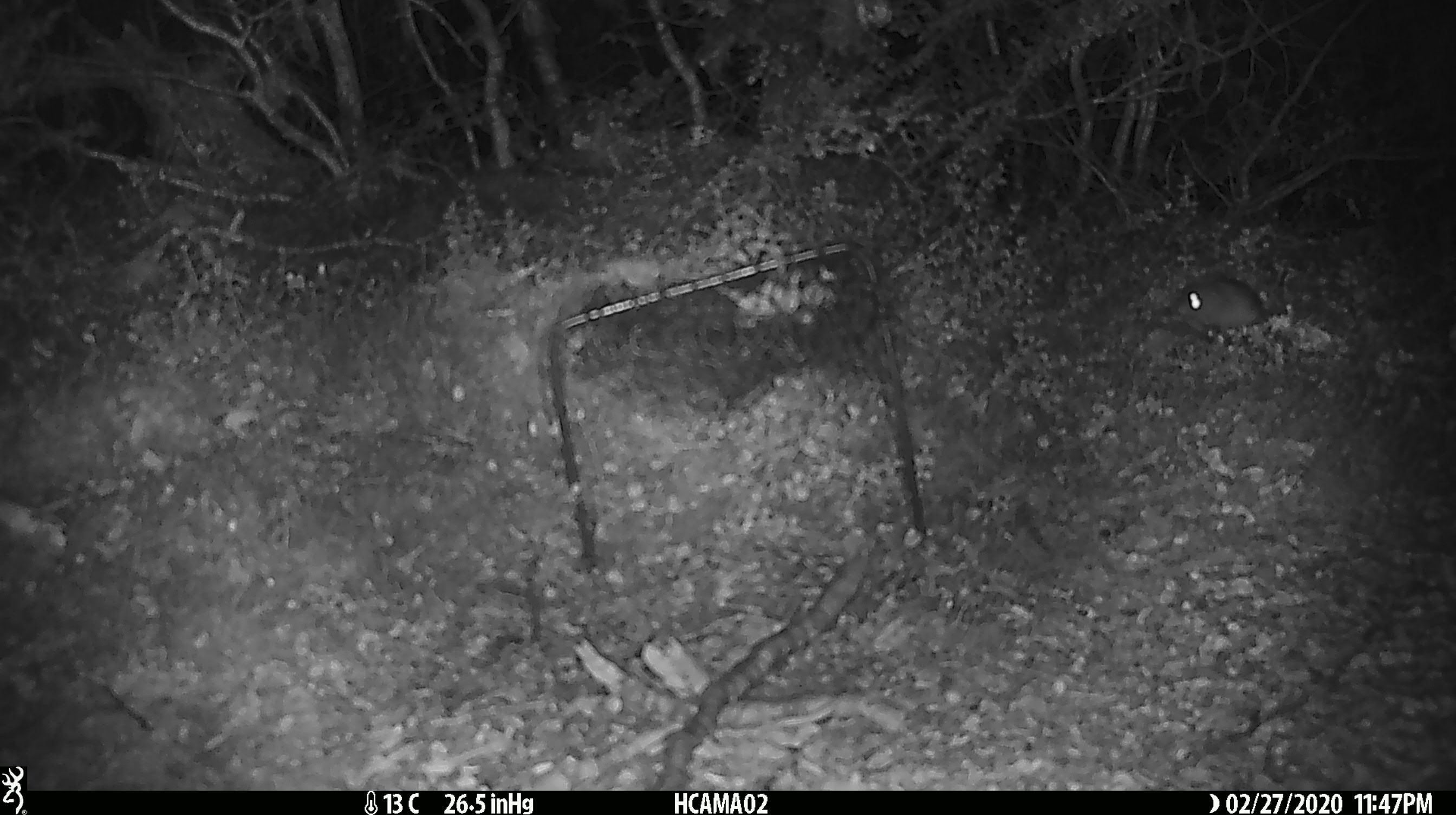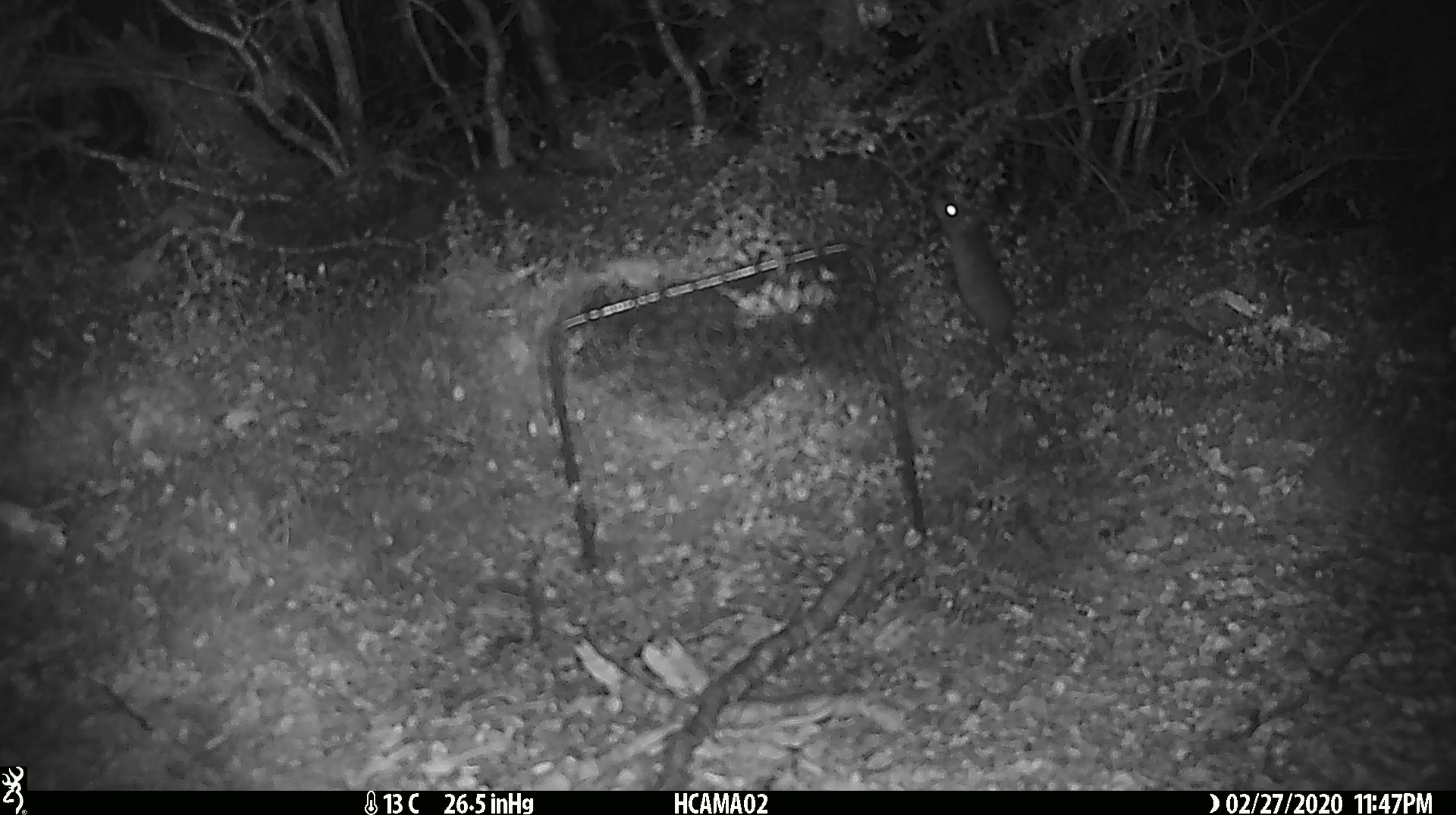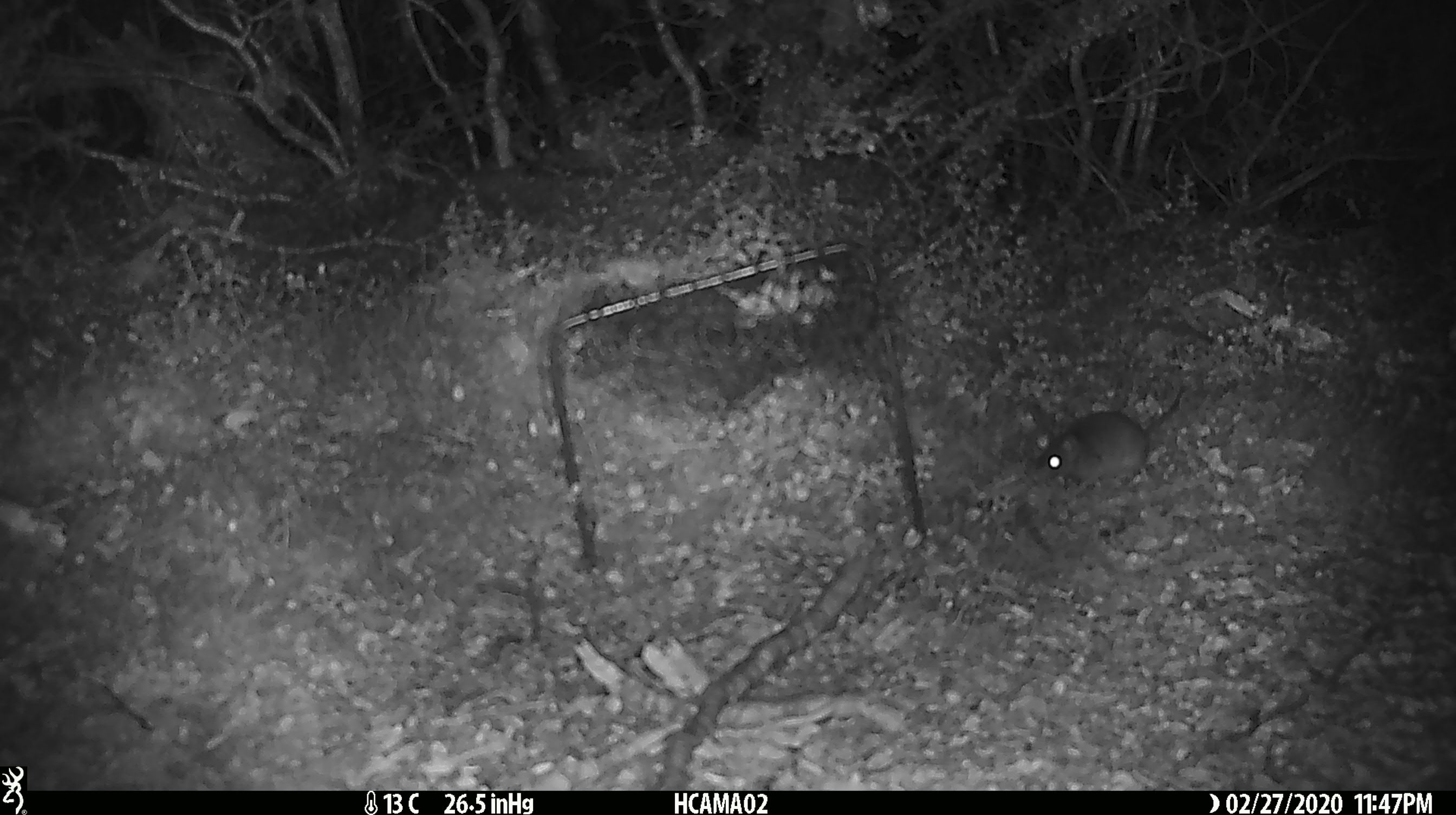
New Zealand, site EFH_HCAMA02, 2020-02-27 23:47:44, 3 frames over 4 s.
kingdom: Animalia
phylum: Chordata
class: Mammalia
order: Rodentia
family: Muridae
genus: Mus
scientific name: Mus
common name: mouse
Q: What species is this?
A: Mouse (Mus).